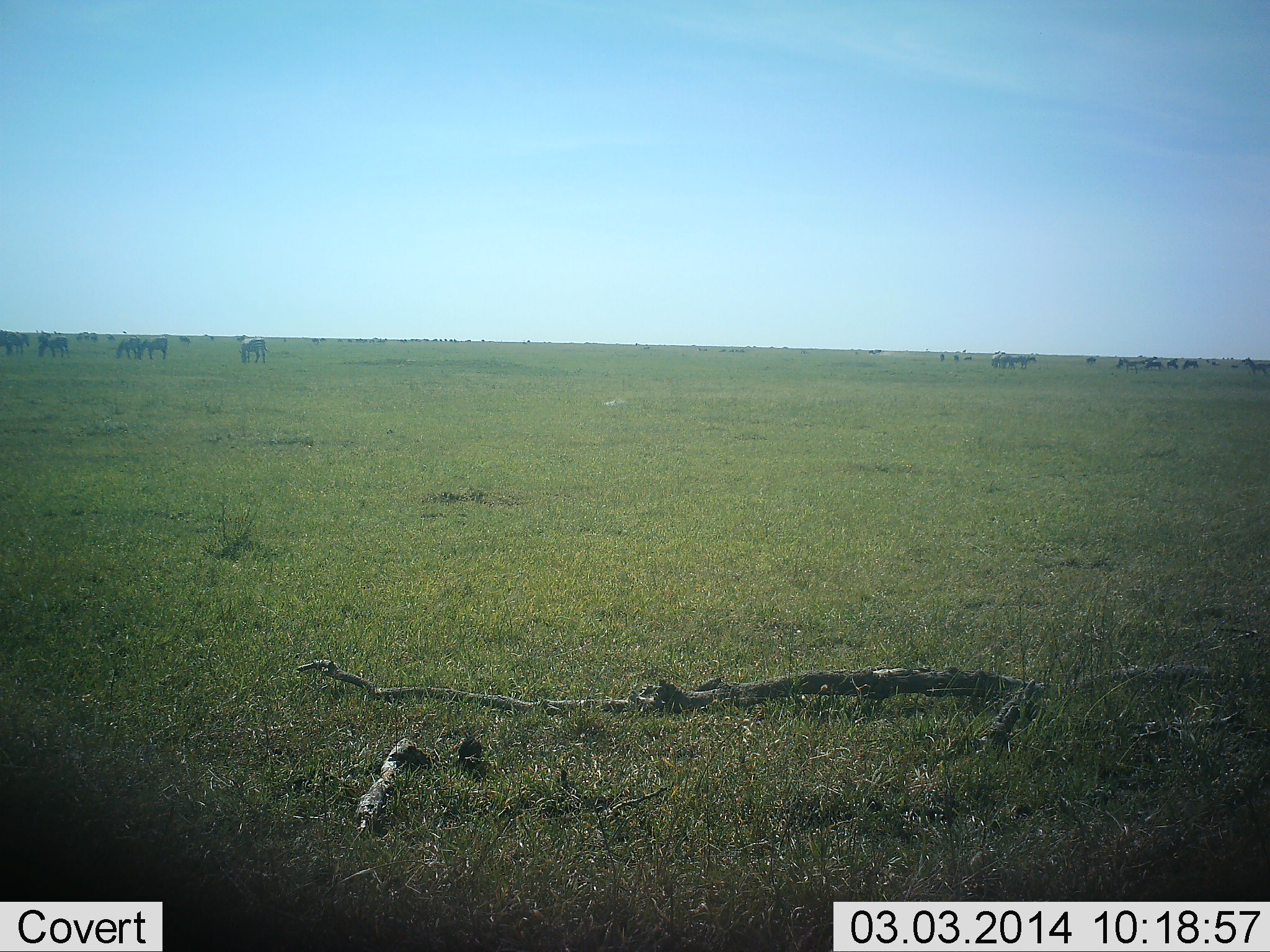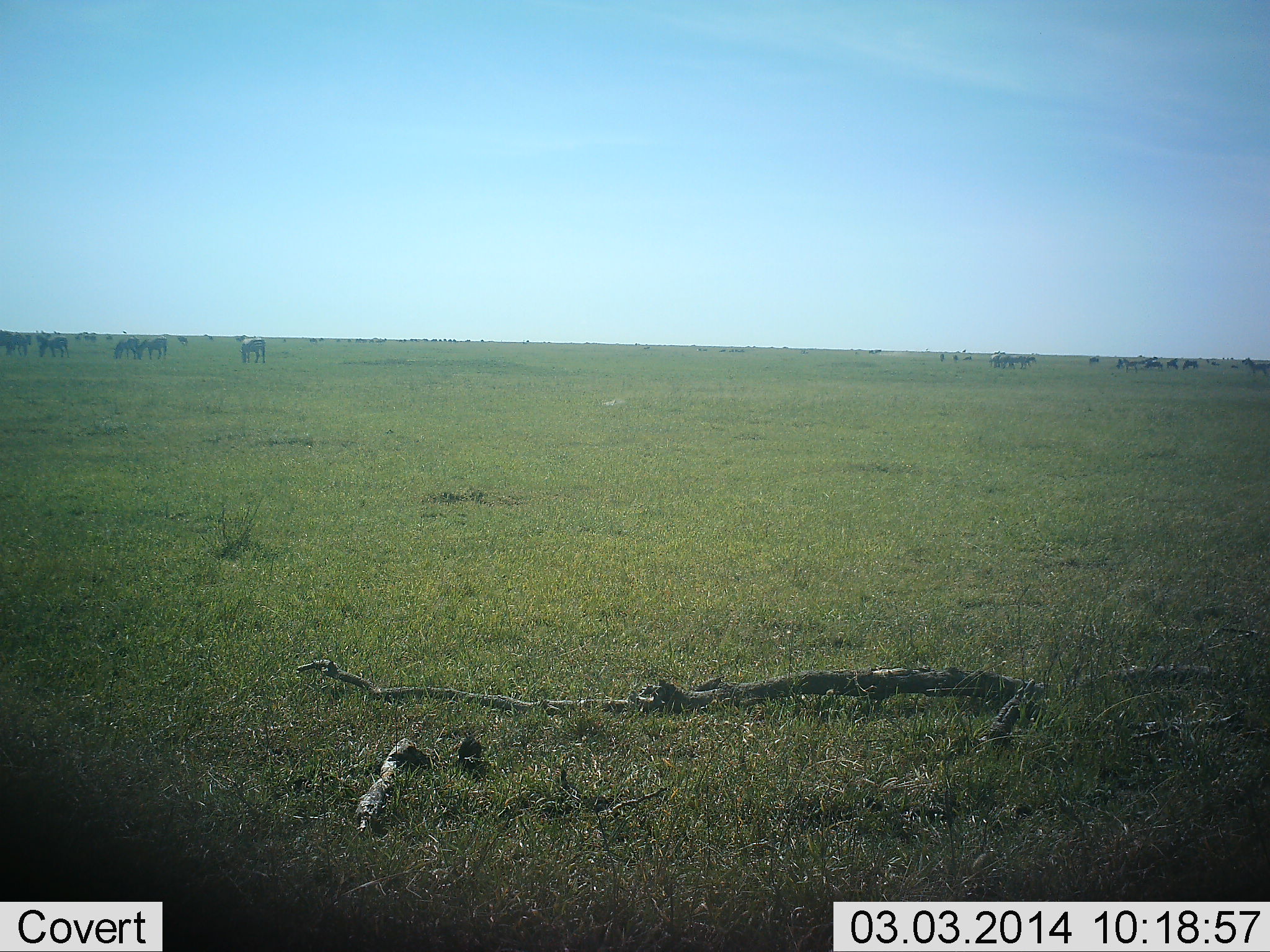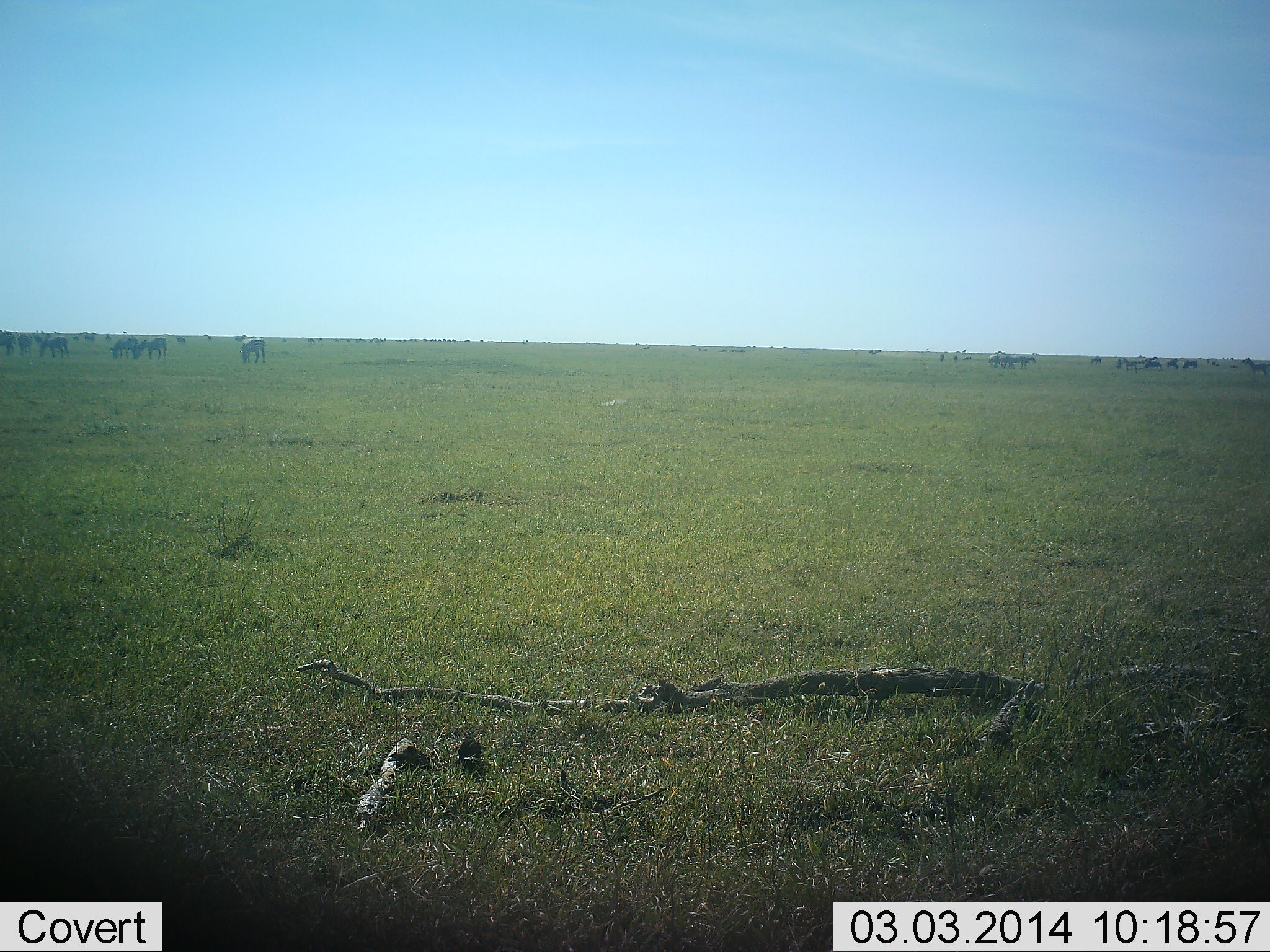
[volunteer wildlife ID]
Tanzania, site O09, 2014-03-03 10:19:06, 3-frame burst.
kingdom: Animalia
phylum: Chordata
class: Mammalia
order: Artiodactyla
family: Bovidae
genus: Connochaetes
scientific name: Connochaetes taurinus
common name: blue wildebeest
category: wildebeest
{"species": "wildebeest (blue wildebeest) (Connochaetes taurinus)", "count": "11-50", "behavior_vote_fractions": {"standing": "70%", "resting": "10%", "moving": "30%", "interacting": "0%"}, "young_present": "0%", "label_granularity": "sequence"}